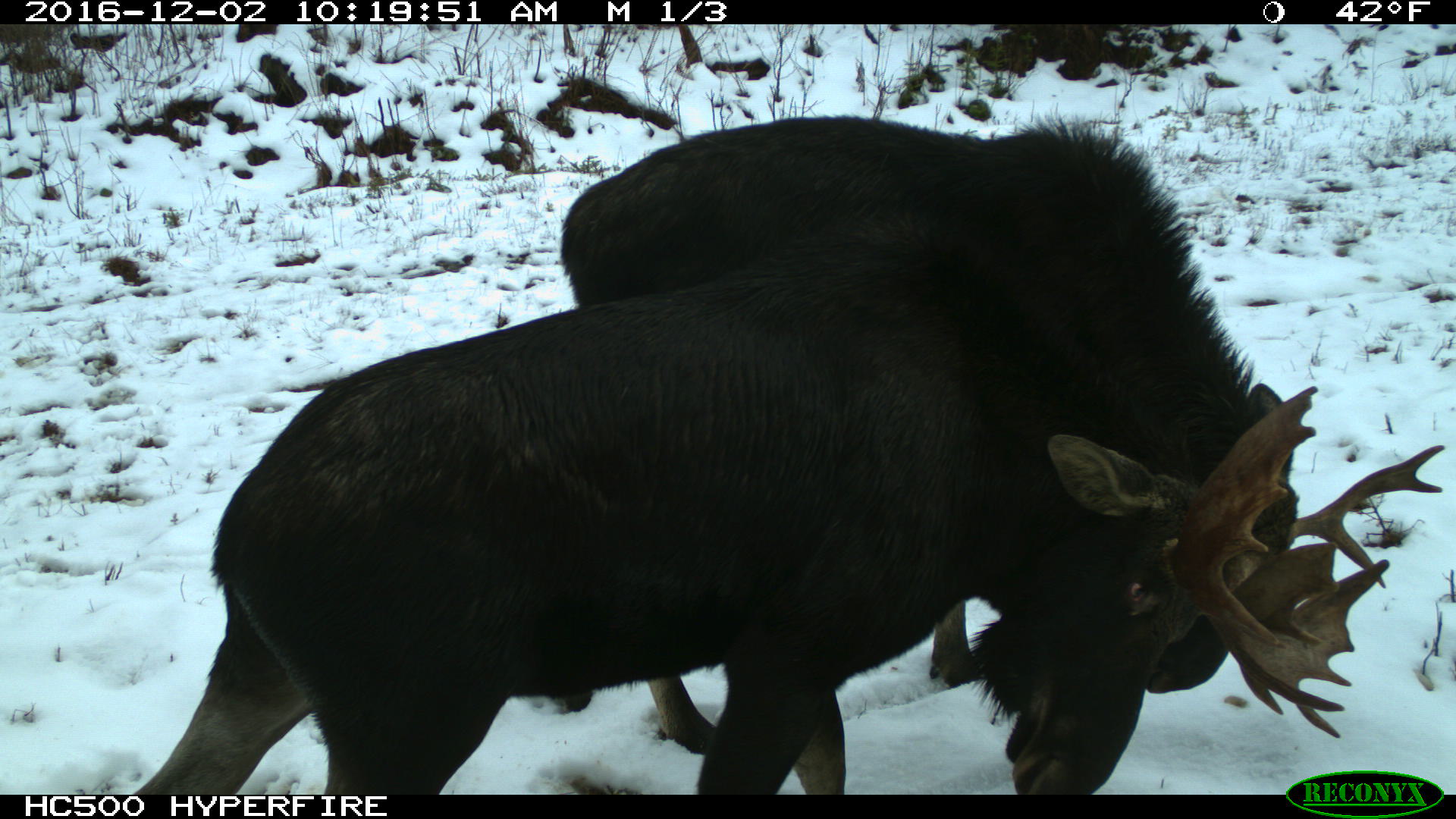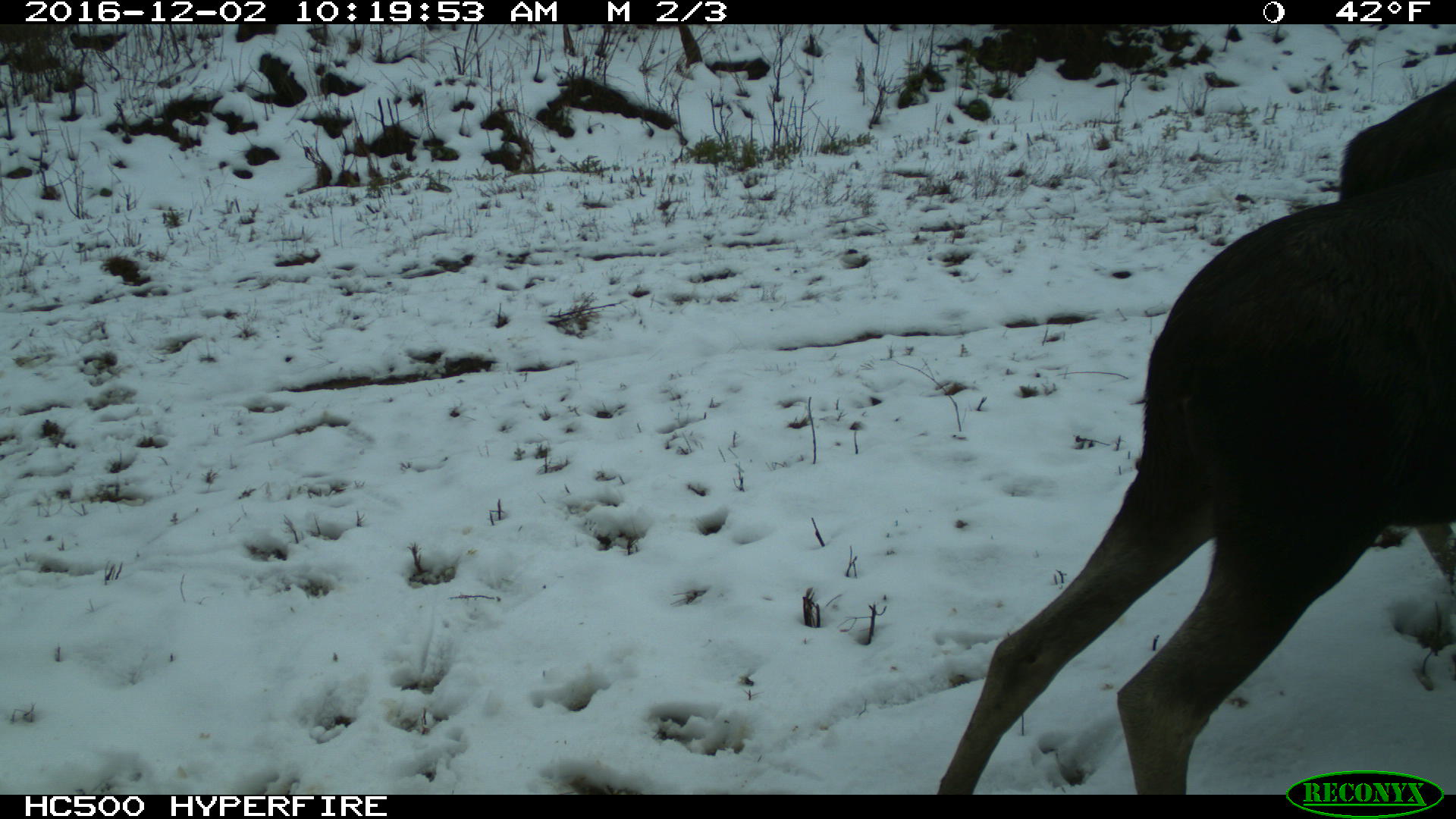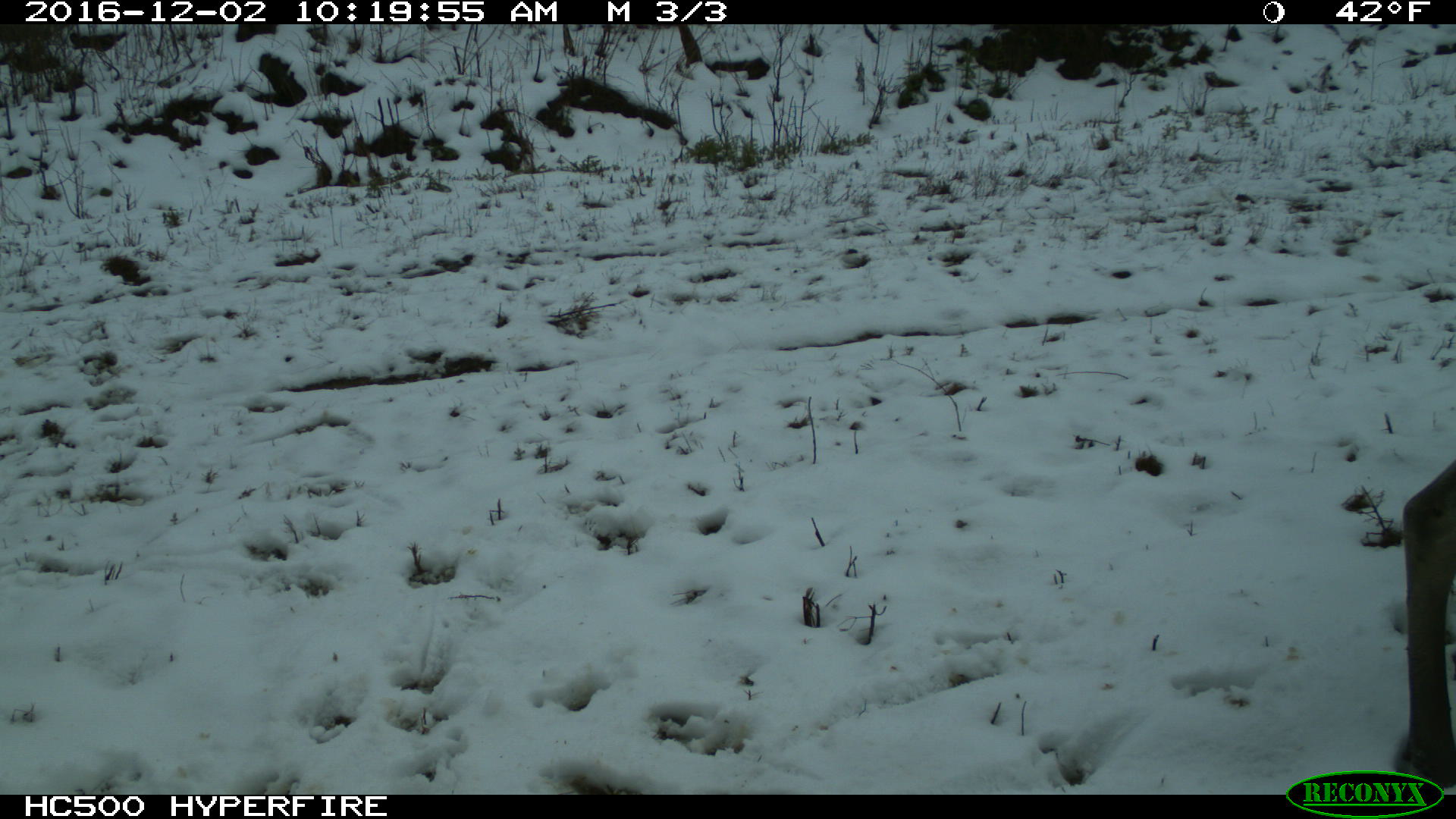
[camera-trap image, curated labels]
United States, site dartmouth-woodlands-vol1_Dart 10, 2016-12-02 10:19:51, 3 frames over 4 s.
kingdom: Animalia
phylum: Chordata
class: Mammalia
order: Artiodactyla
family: Cervidae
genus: Alces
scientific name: Alces alces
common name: moose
Moose (Alces alces).